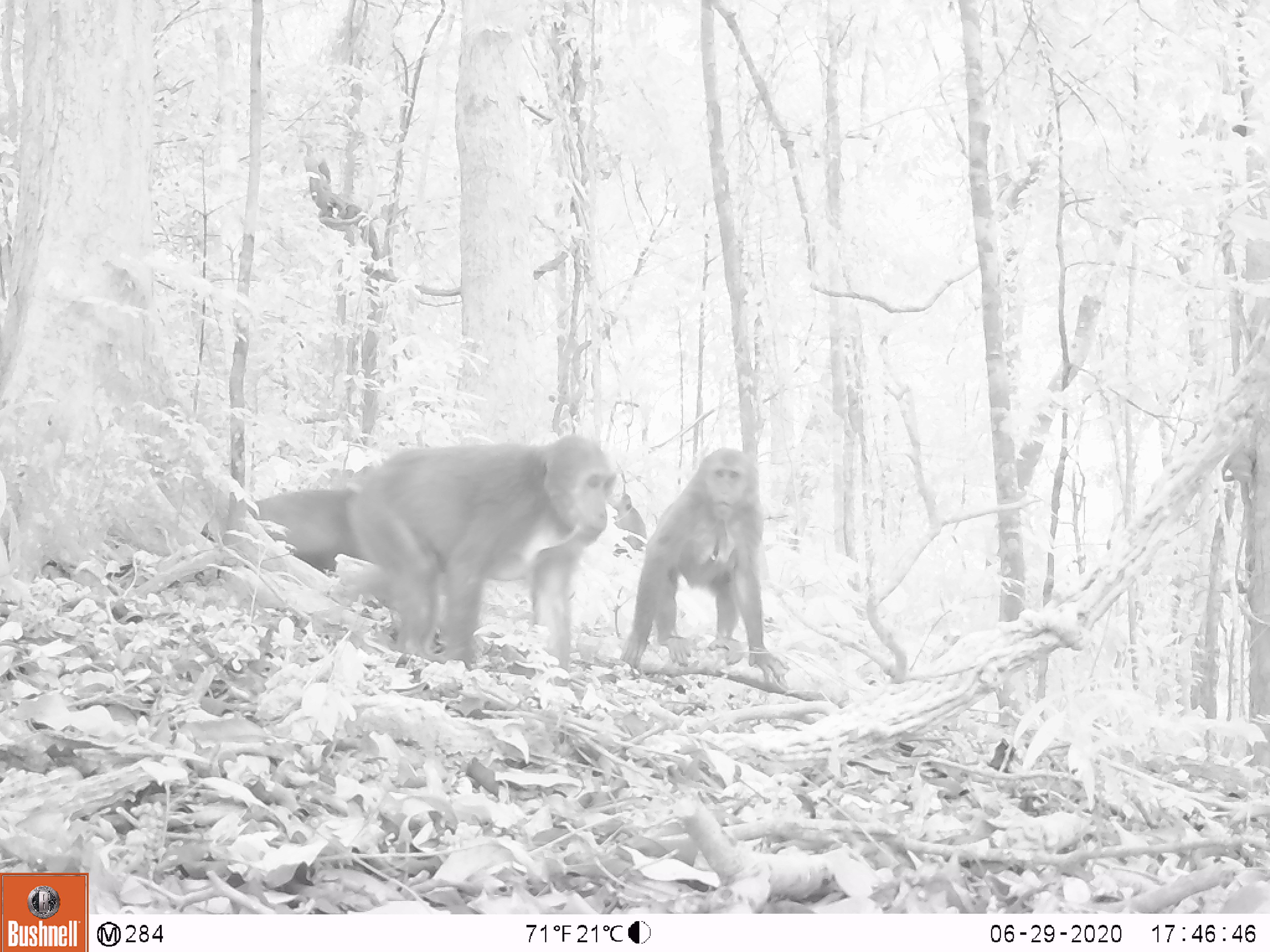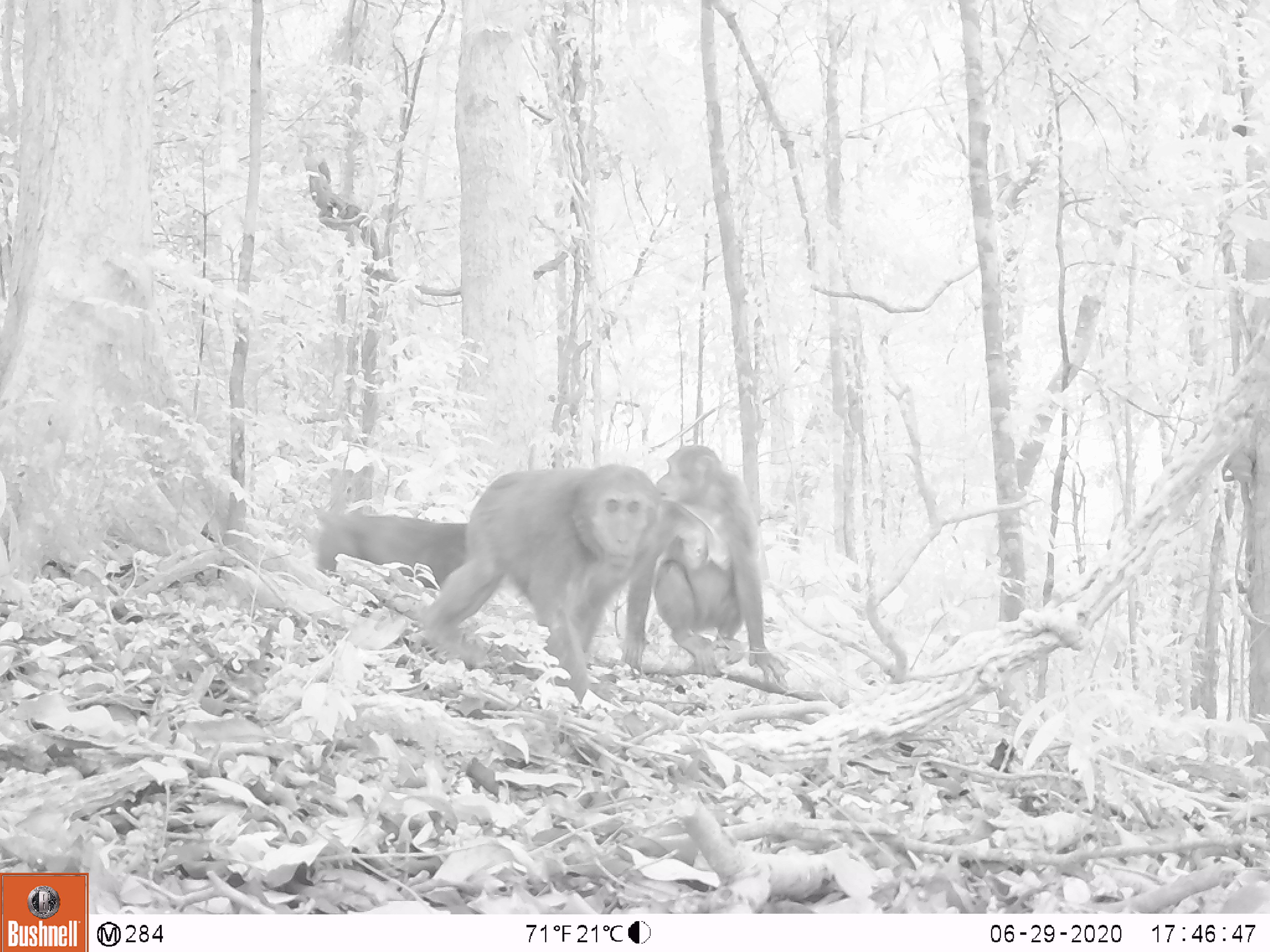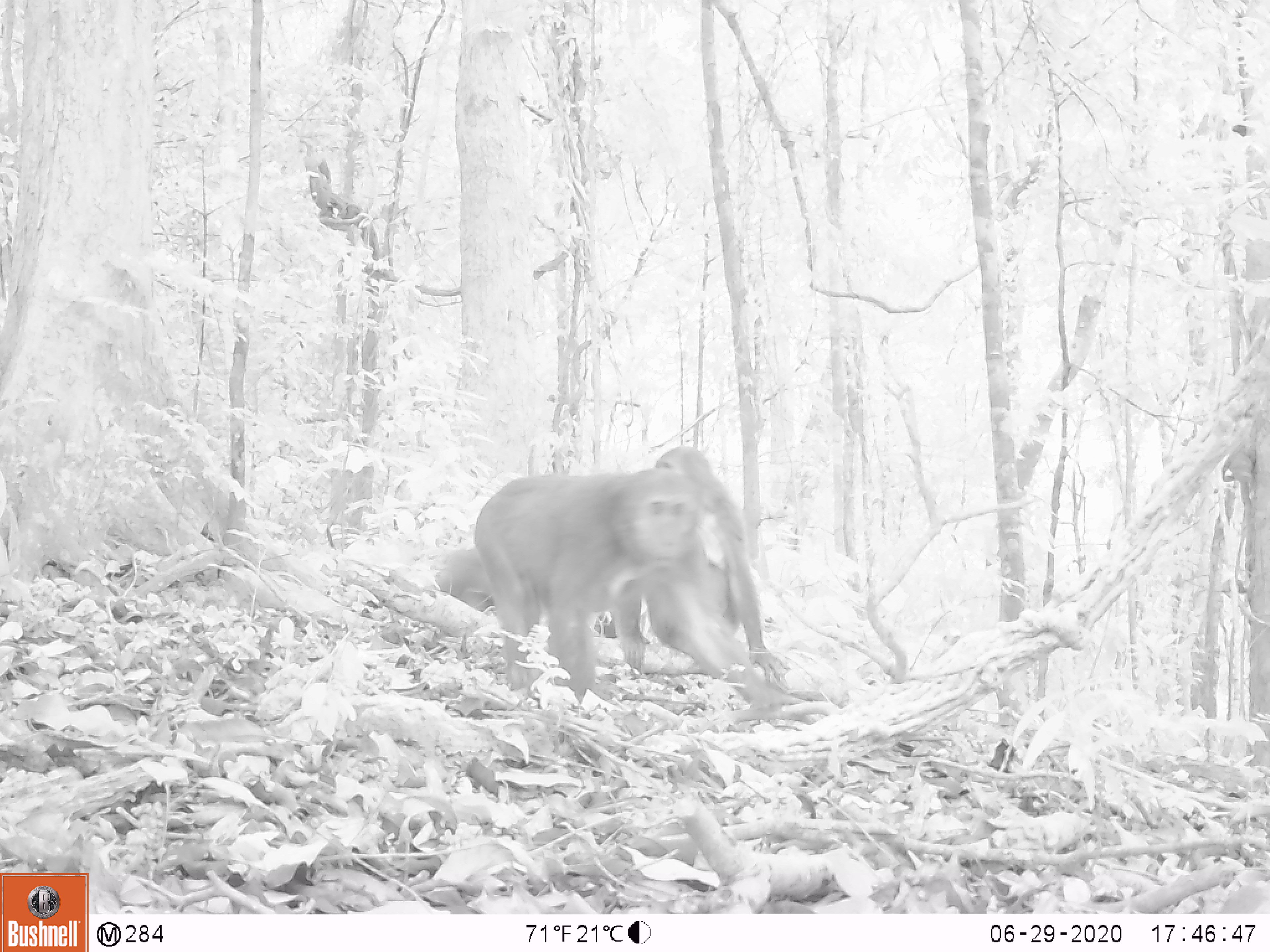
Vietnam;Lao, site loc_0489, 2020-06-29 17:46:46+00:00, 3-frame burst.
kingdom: Animalia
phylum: Chordata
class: Mammalia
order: Primates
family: Cercopithecidae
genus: Macaca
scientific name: Macaca arctoides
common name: stump-tailed macaque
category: stump tailed macaque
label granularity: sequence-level